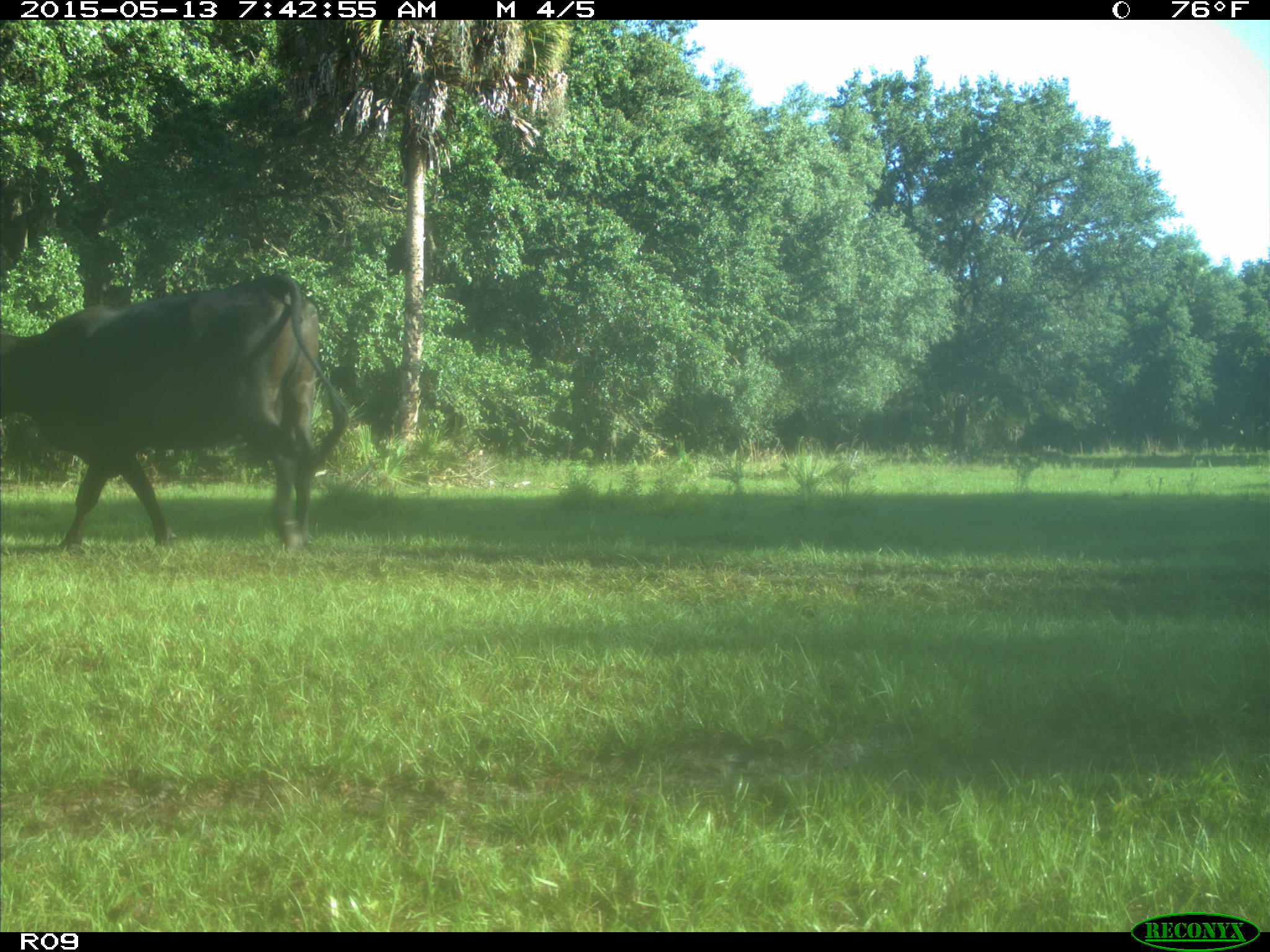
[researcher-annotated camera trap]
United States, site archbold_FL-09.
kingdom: Animalia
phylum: Chordata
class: Mammalia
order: Artiodactyla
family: Bovidae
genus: Bos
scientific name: Bos taurus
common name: domestic cow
Bos taurus (domestic cow).